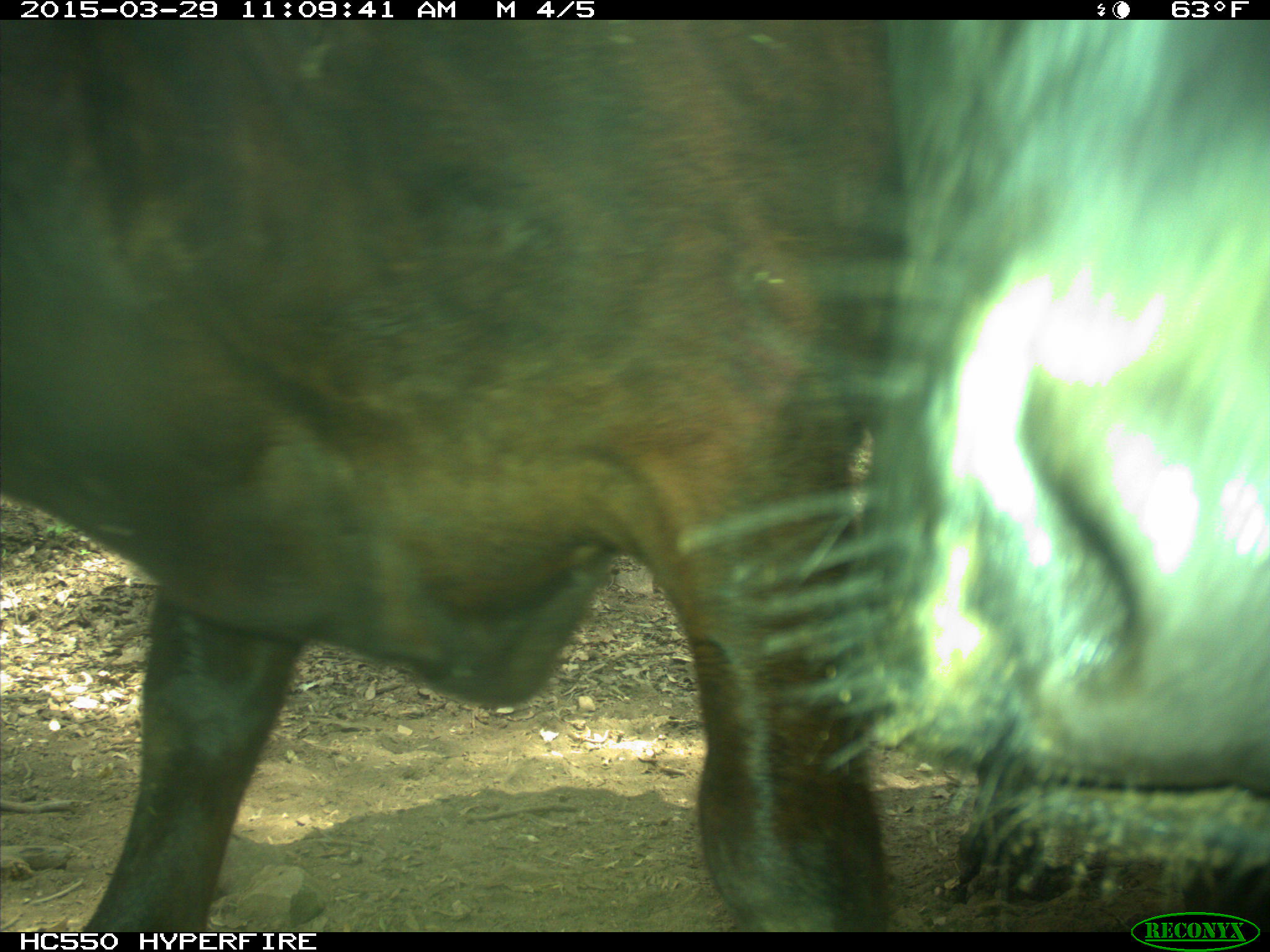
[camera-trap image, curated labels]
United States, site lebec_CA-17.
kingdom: Animalia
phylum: Chordata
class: Mammalia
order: Artiodactyla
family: Bovidae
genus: Bos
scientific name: Bos taurus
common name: domestic cow